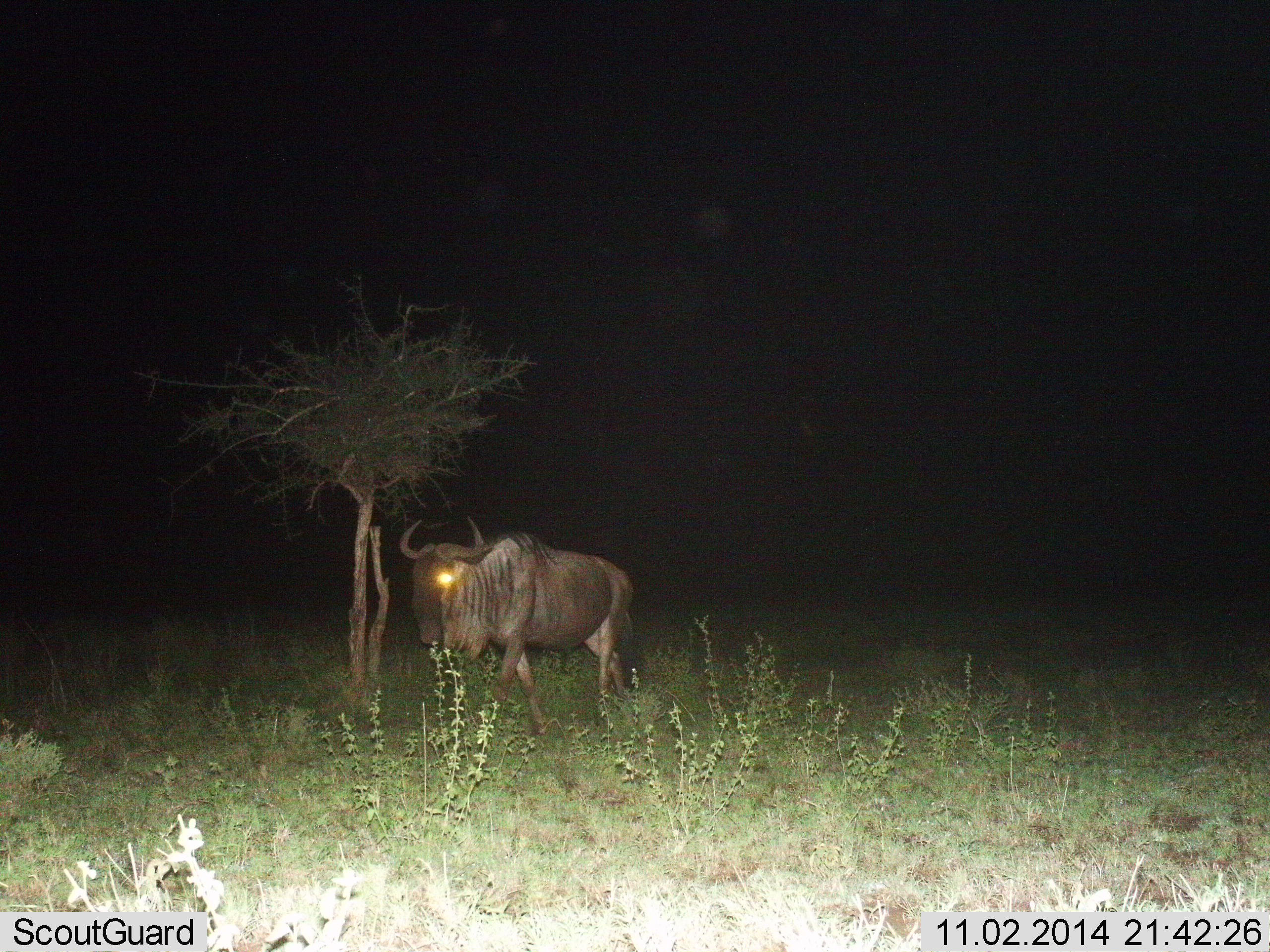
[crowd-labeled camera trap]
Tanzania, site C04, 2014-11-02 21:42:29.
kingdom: Animalia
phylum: Chordata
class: Mammalia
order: Artiodactyla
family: Bovidae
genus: Connochaetes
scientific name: Connochaetes taurinus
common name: blue wildebeest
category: wildebeest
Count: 1.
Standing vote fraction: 50%.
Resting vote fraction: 0%.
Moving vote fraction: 70%.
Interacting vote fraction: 0%.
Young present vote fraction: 0%.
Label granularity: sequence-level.